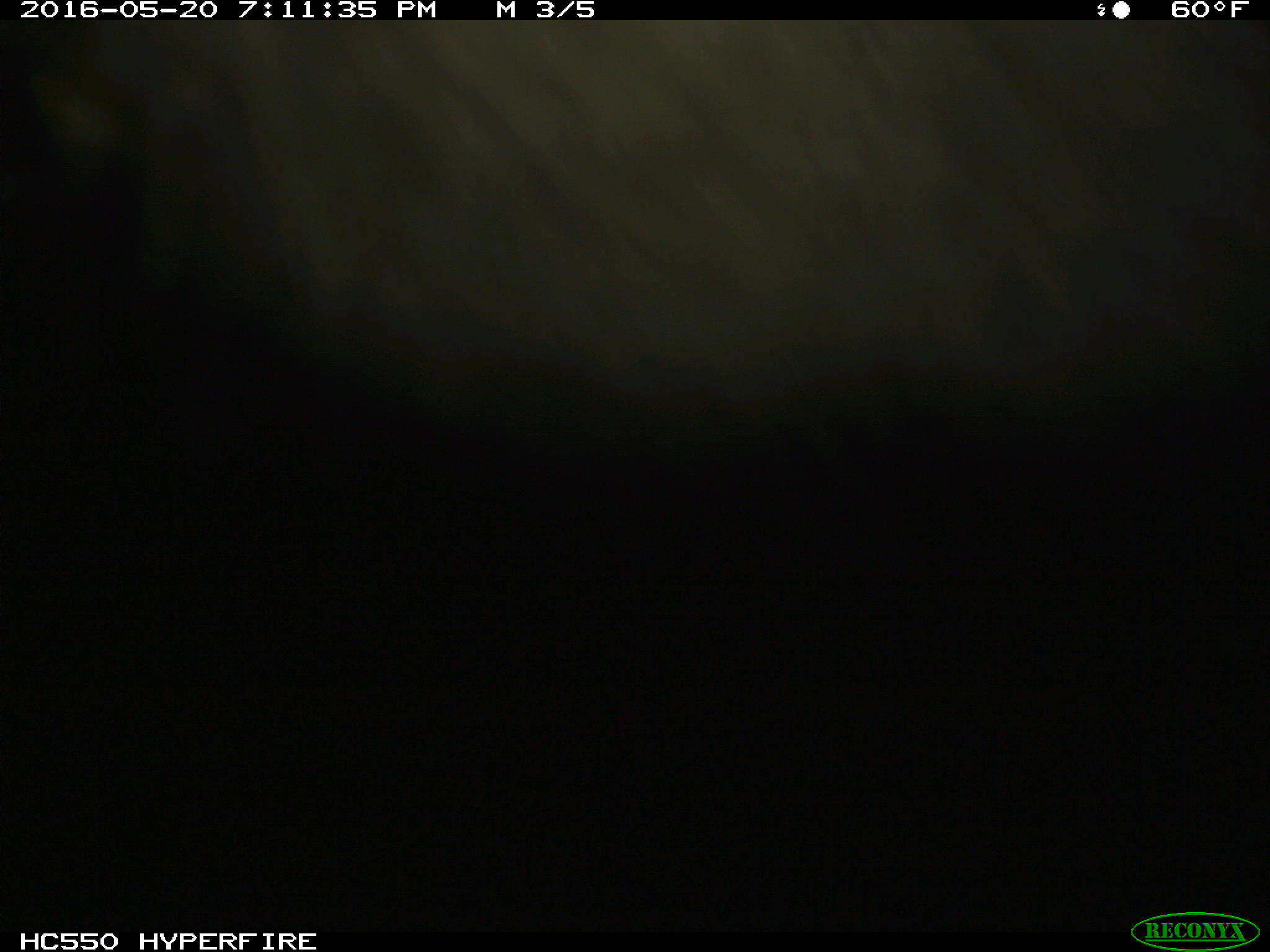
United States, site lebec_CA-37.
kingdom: Animalia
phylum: Chordata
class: Mammalia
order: Artiodactyla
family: Bovidae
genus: Bos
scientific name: Bos taurus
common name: domestic cow